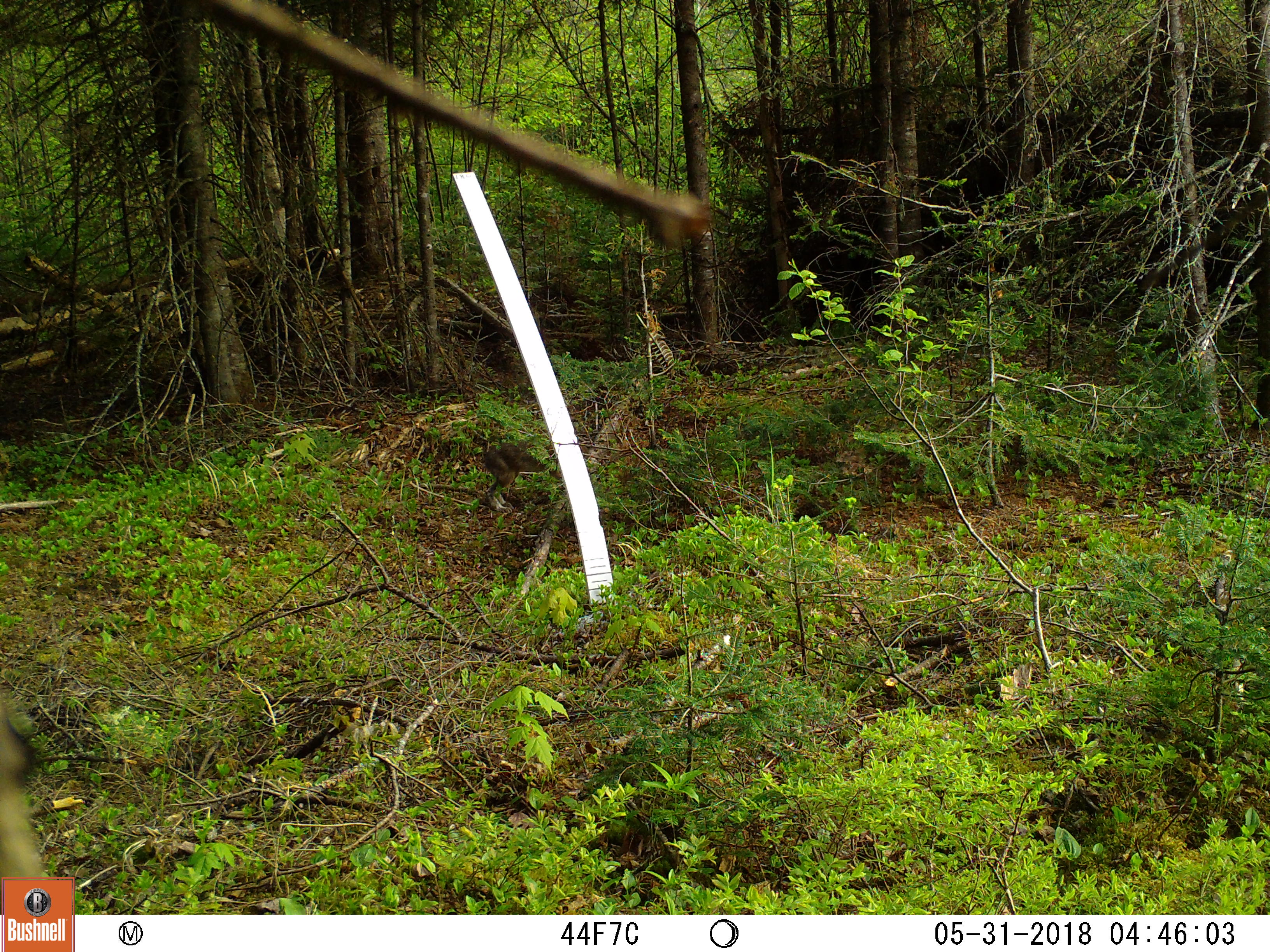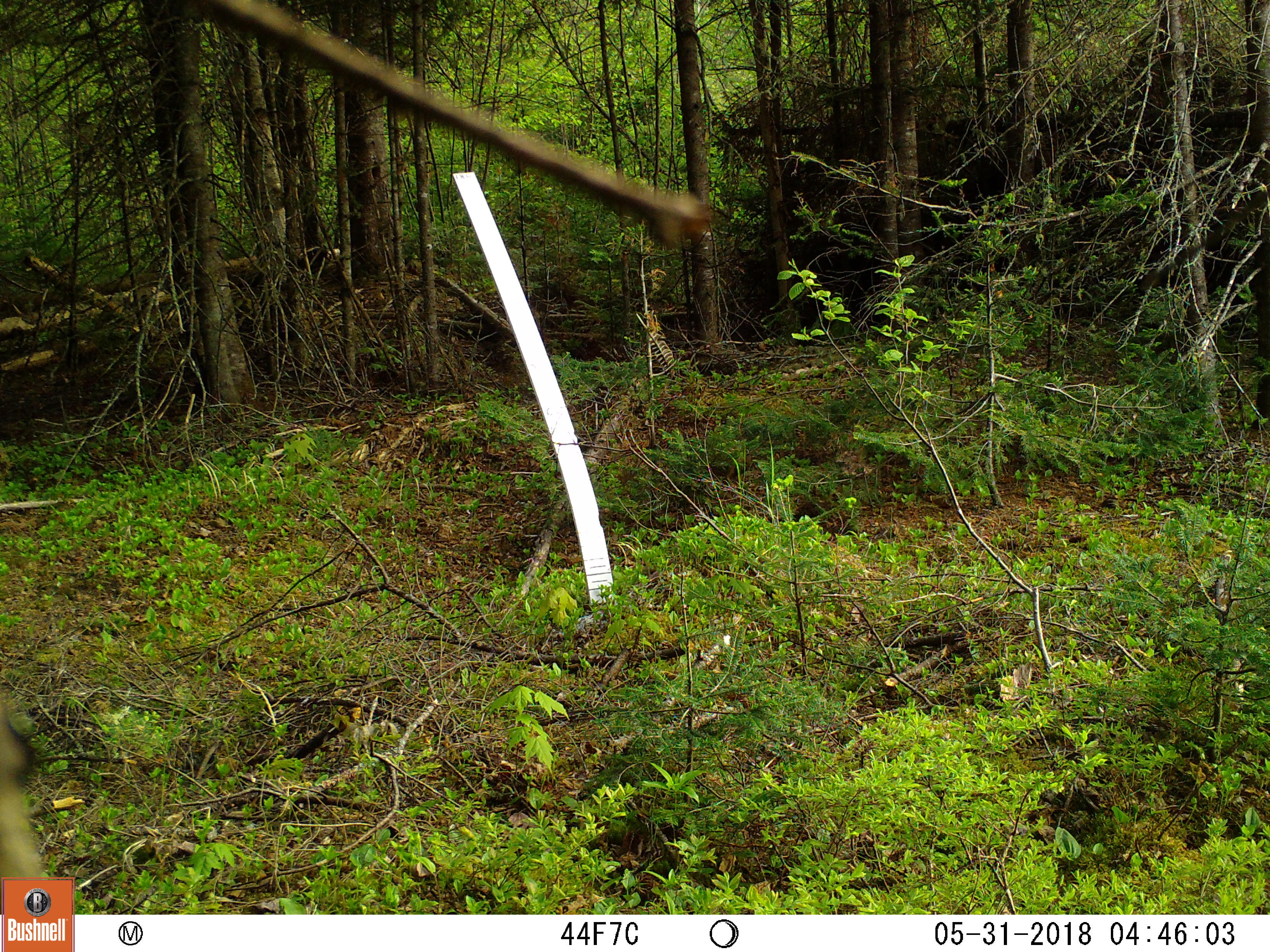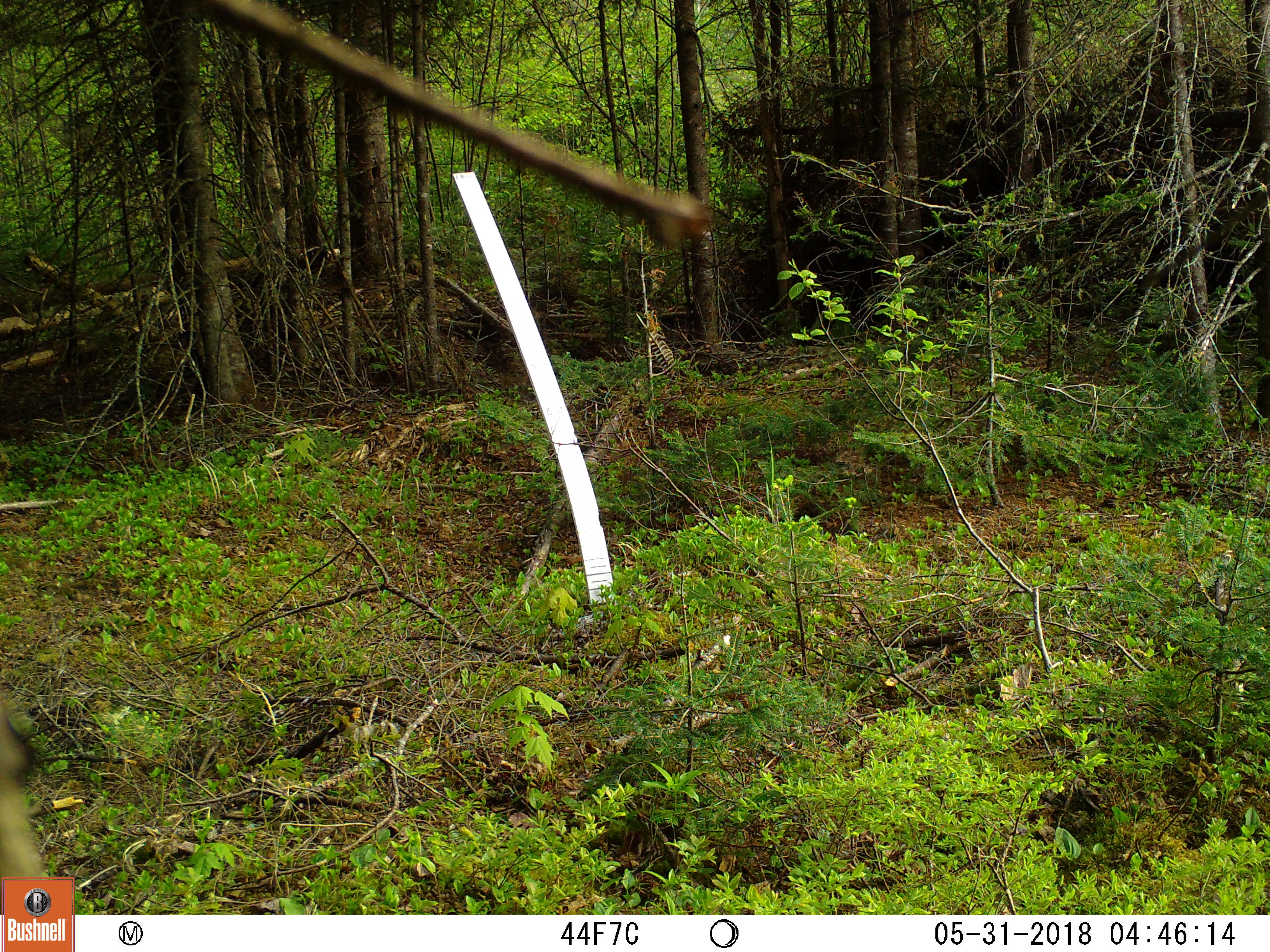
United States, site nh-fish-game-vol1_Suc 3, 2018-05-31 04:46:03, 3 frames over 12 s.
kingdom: Animalia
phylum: Chordata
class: Mammalia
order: Lagomorpha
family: Leporidae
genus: Lepus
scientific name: Lepus americanus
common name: snowshoe hare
Snowshoe hare (Lepus americanus).